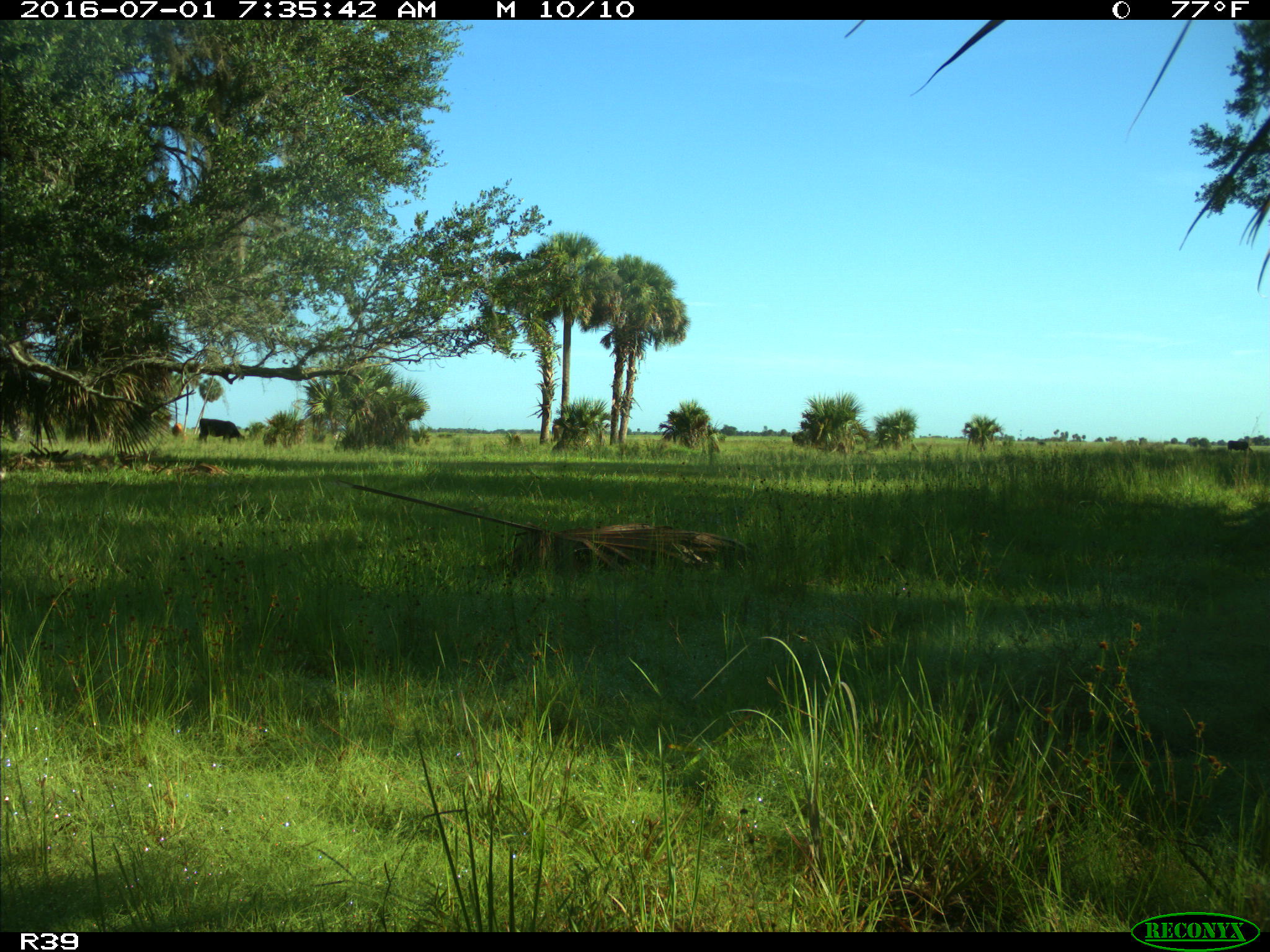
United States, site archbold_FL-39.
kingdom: Animalia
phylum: Chordata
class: Mammalia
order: Artiodactyla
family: Bovidae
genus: Bos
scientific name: Bos taurus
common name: domestic cow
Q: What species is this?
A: Bos taurus (domestic cow).